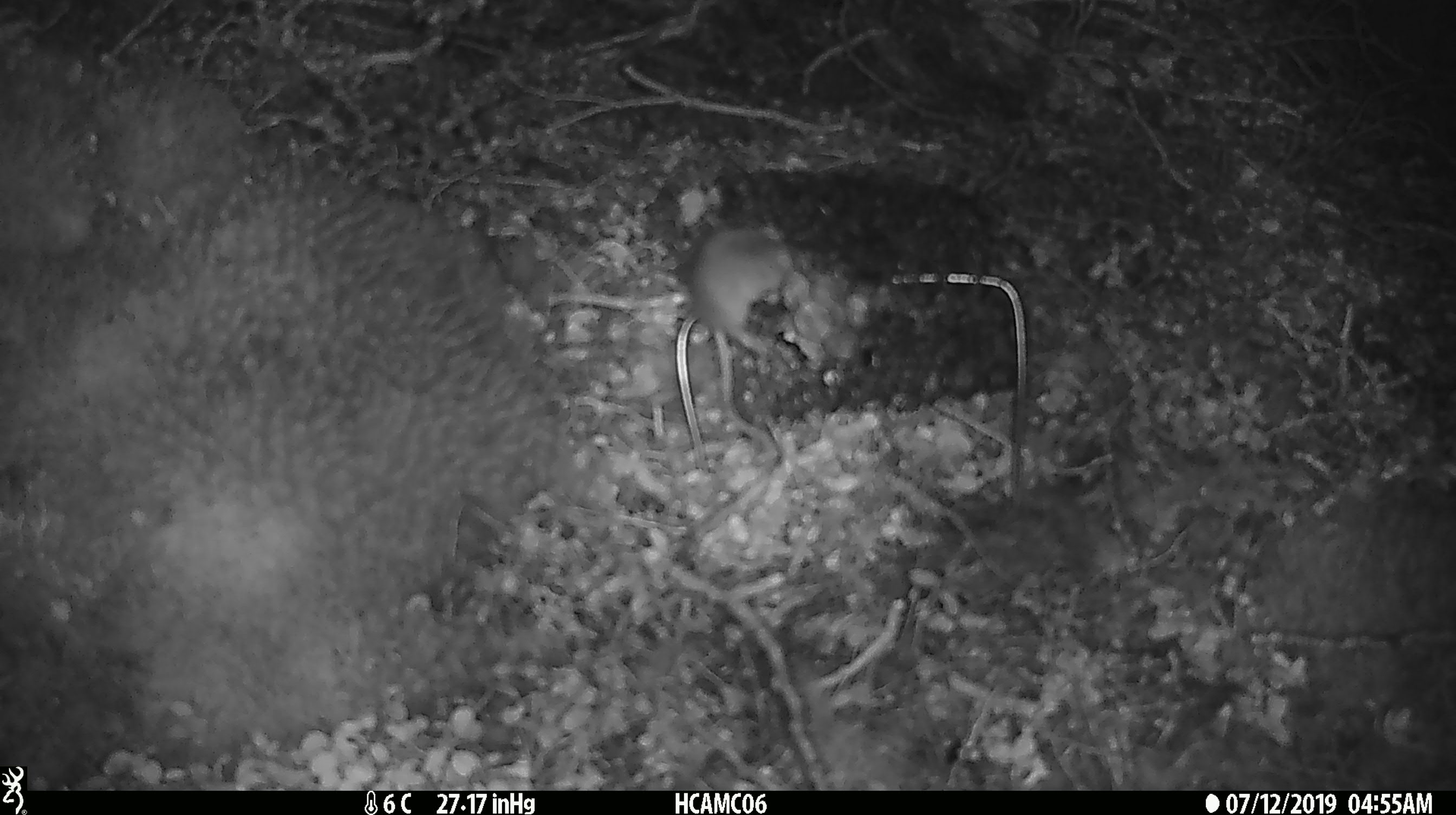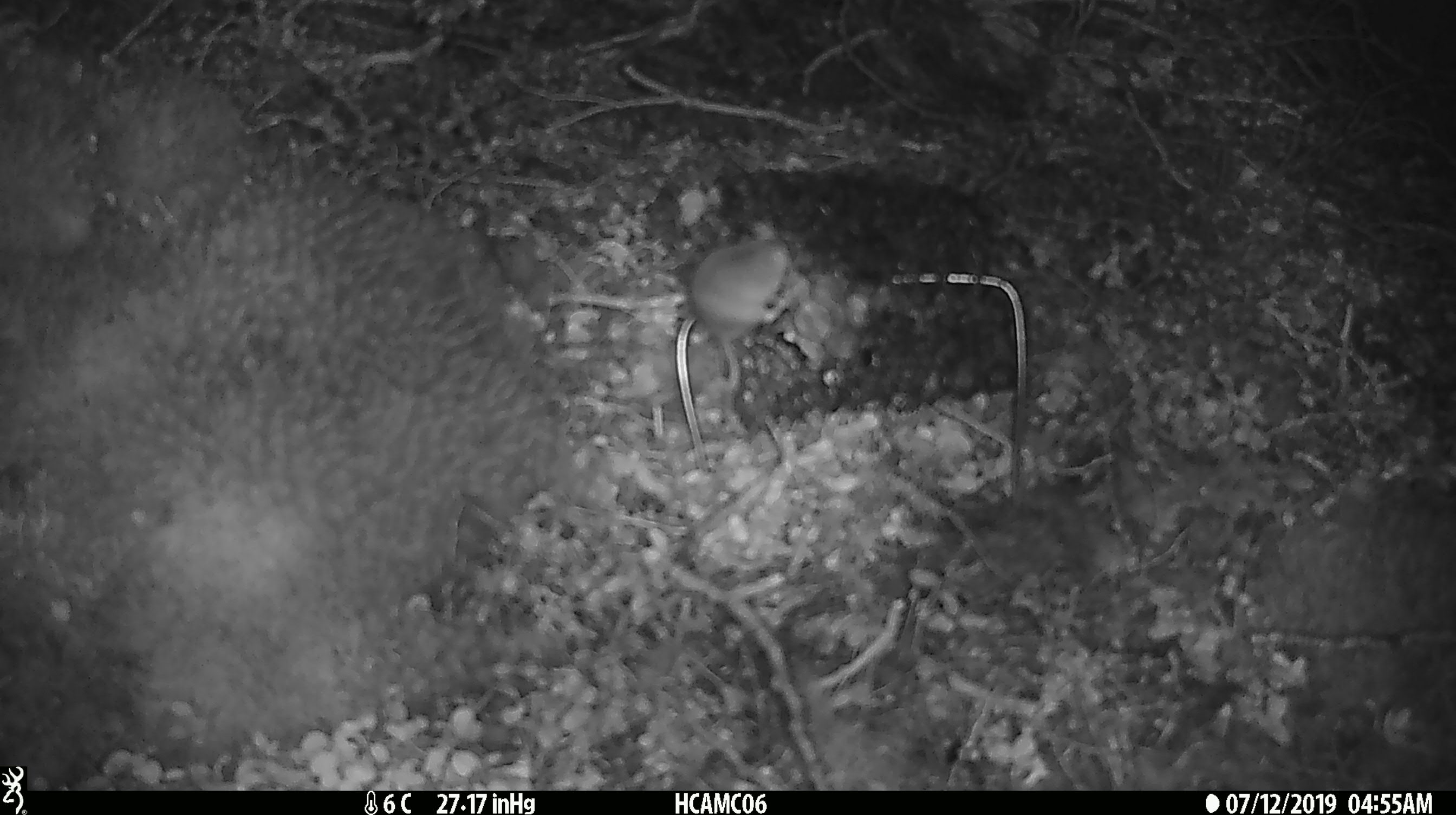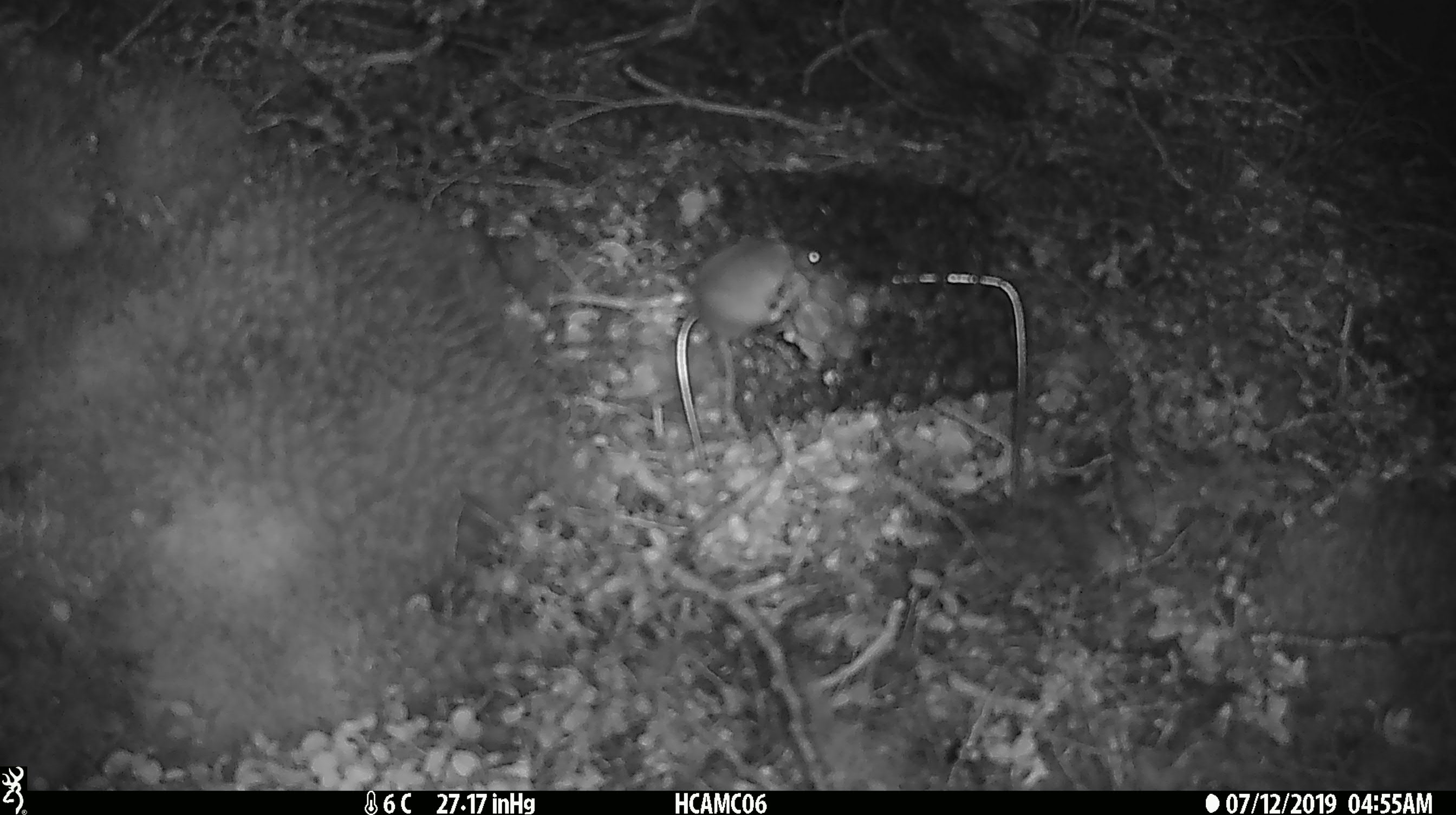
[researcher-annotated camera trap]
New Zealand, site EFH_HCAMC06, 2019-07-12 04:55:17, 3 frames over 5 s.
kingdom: Animalia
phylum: Chordata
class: Mammalia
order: Rodentia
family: Muridae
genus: Mus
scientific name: Mus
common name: mouse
Mouse (Mus).